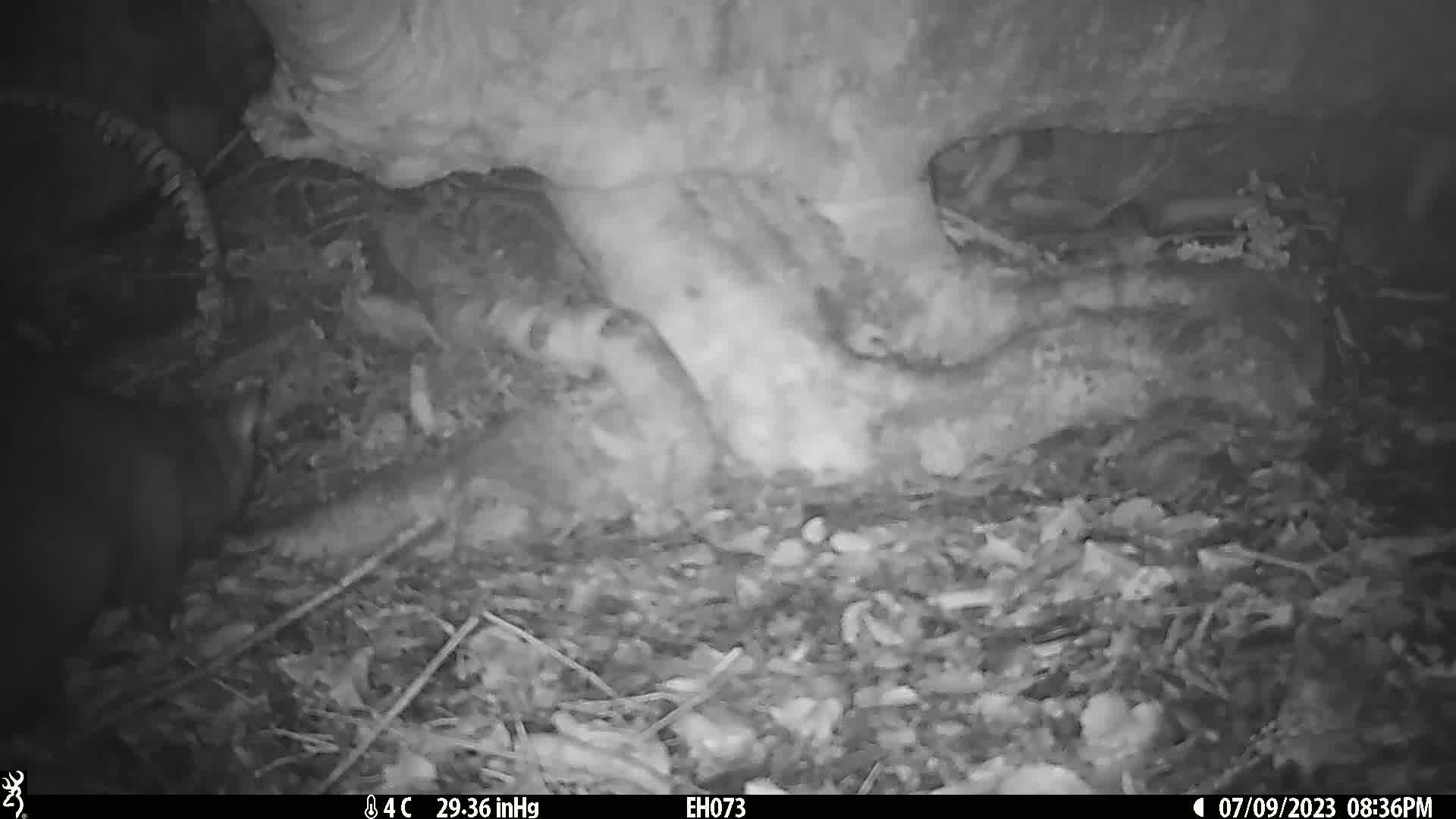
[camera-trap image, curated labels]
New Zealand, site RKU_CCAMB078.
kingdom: Animalia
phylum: Chordata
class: Mammalia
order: Diprotodontia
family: Phalangeridae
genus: Trichosurus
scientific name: Trichosurus vulpecula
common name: common brushtail possum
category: possum